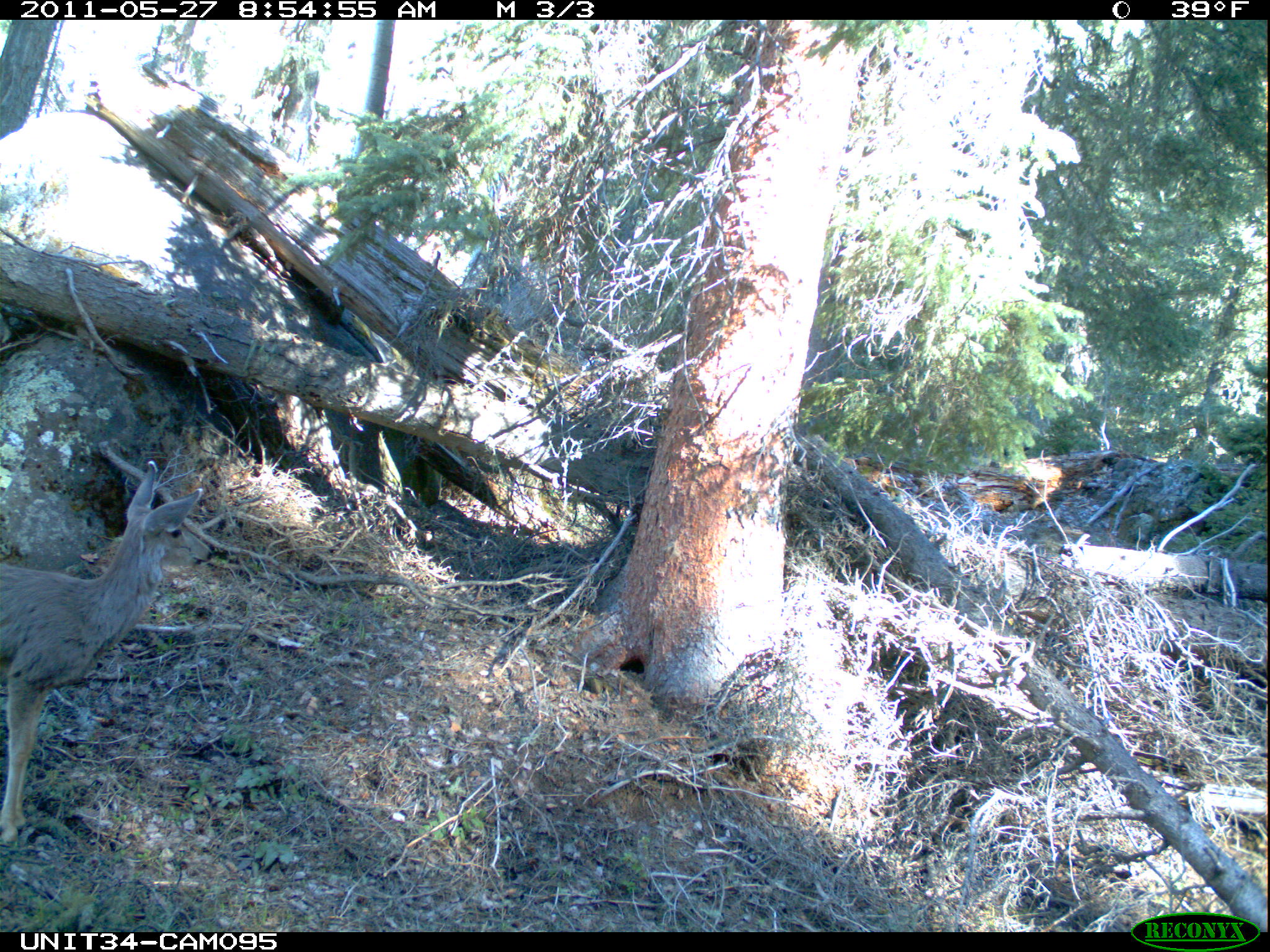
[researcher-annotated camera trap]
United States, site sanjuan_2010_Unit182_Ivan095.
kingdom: Animalia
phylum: Chordata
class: Mammalia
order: Artiodactyla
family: Cervidae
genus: Odocoileus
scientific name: Odocoileus hemionus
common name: mule deer